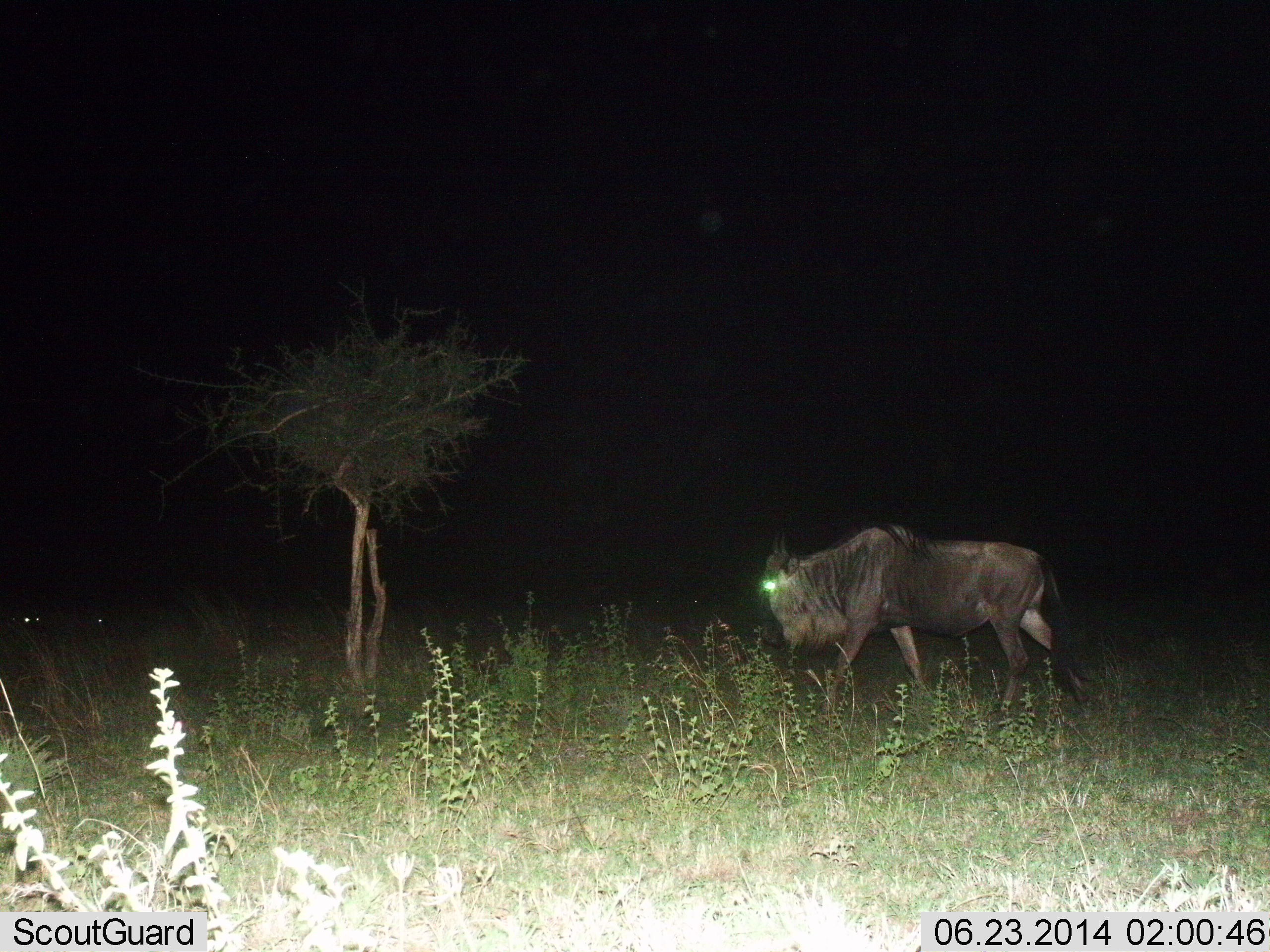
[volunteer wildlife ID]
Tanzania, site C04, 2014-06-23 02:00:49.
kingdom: Animalia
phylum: Chordata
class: Mammalia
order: Artiodactyla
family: Bovidae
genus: Connochaetes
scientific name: Connochaetes taurinus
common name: blue wildebeest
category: wildebeest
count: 1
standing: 20%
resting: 0%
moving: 80%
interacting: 0%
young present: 0%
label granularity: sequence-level